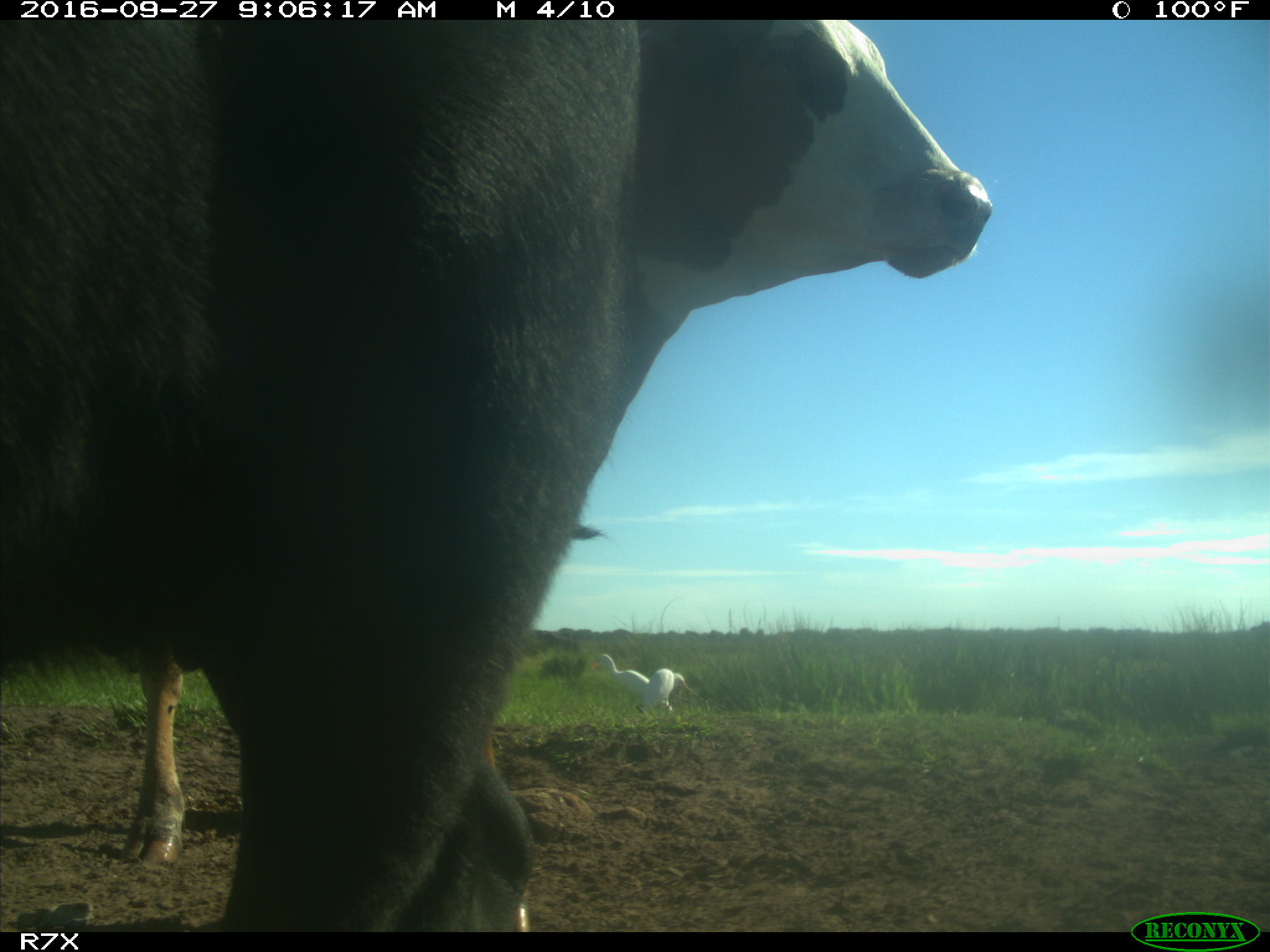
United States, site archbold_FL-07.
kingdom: Animalia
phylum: Chordata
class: Mammalia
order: Artiodactyla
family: Bovidae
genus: Bos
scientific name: Bos taurus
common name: domestic cow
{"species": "Bos taurus (domestic cow)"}